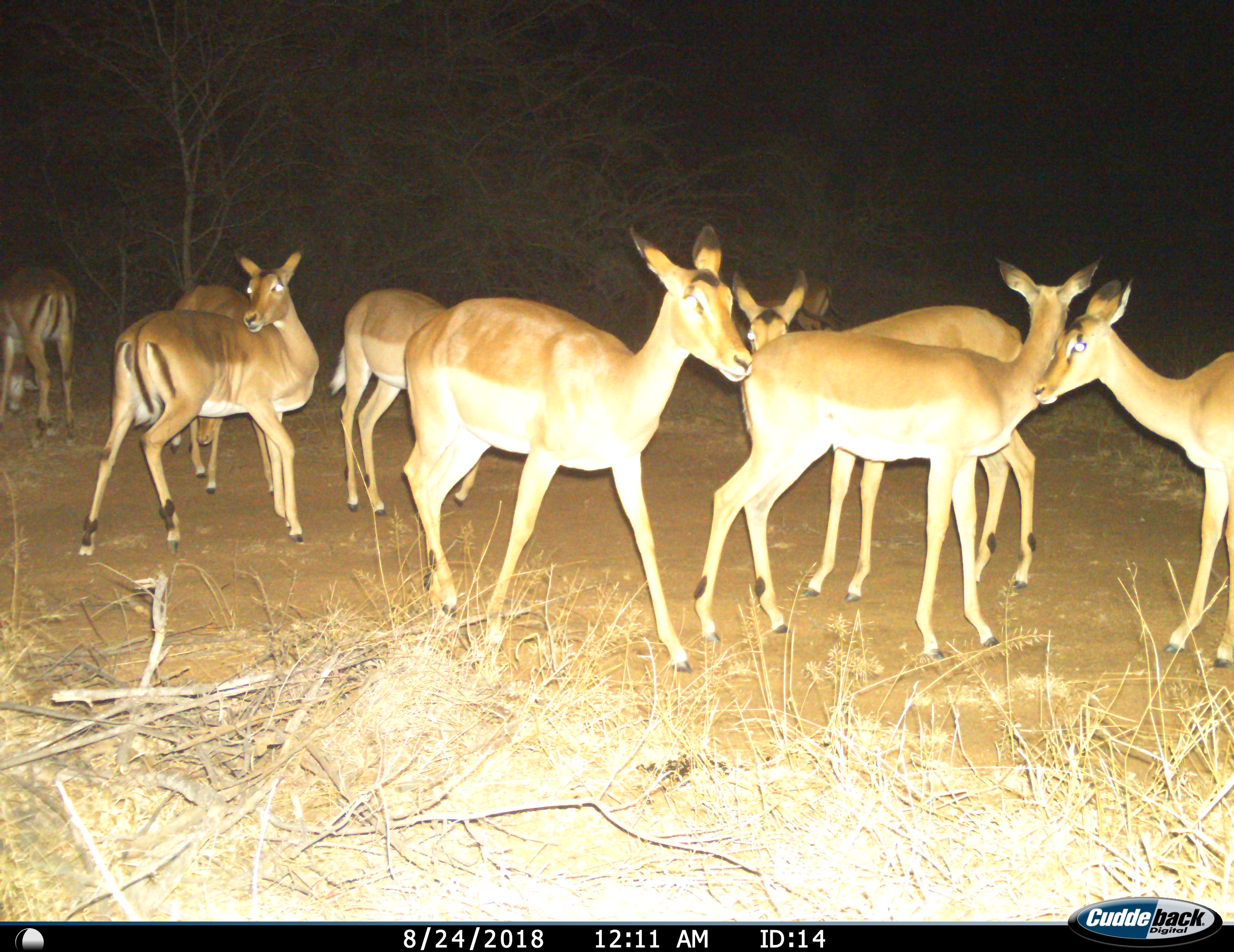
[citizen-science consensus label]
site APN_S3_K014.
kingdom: Animalia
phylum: Chordata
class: Mammalia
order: Artiodactyla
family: Bovidae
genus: Aepyceros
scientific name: Aepyceros melampus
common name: impala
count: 9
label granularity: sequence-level